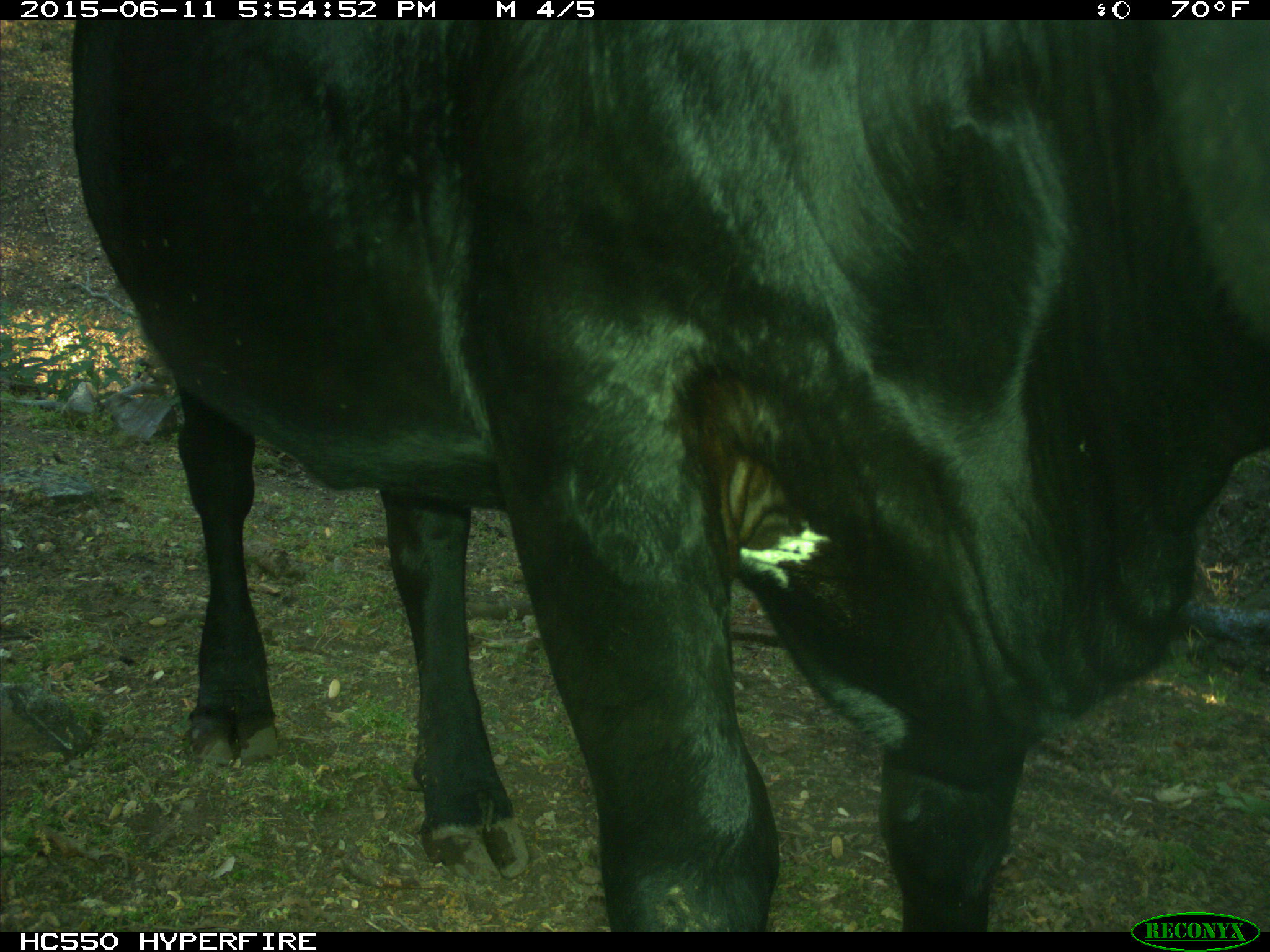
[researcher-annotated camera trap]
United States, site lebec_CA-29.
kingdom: Animalia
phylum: Chordata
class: Mammalia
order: Artiodactyla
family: Bovidae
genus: Bos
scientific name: Bos taurus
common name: domestic cow